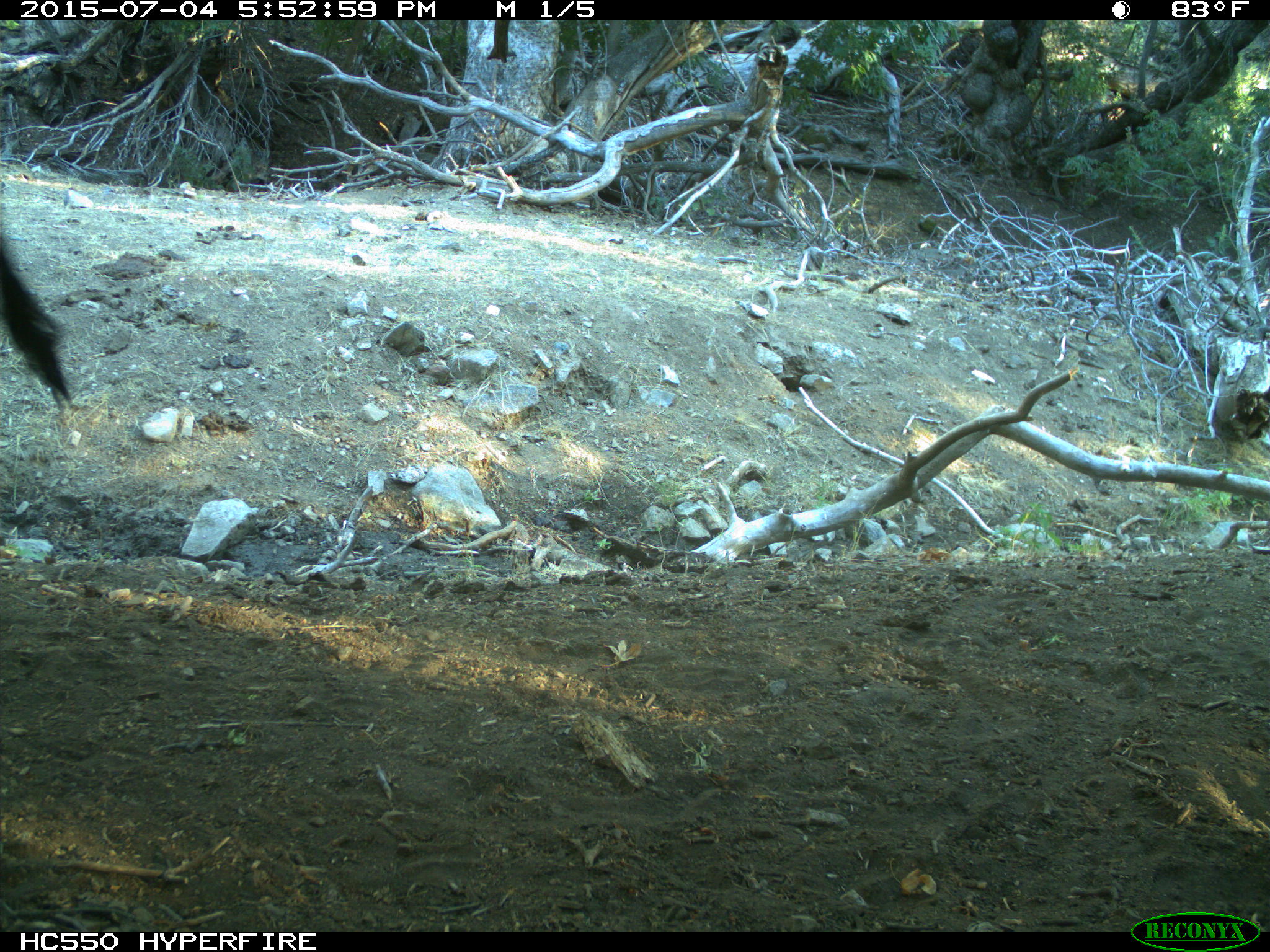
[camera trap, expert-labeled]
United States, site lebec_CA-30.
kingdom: Animalia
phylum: Chordata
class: Mammalia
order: Artiodactyla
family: Bovidae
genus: Bos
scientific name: Bos taurus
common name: domestic cow